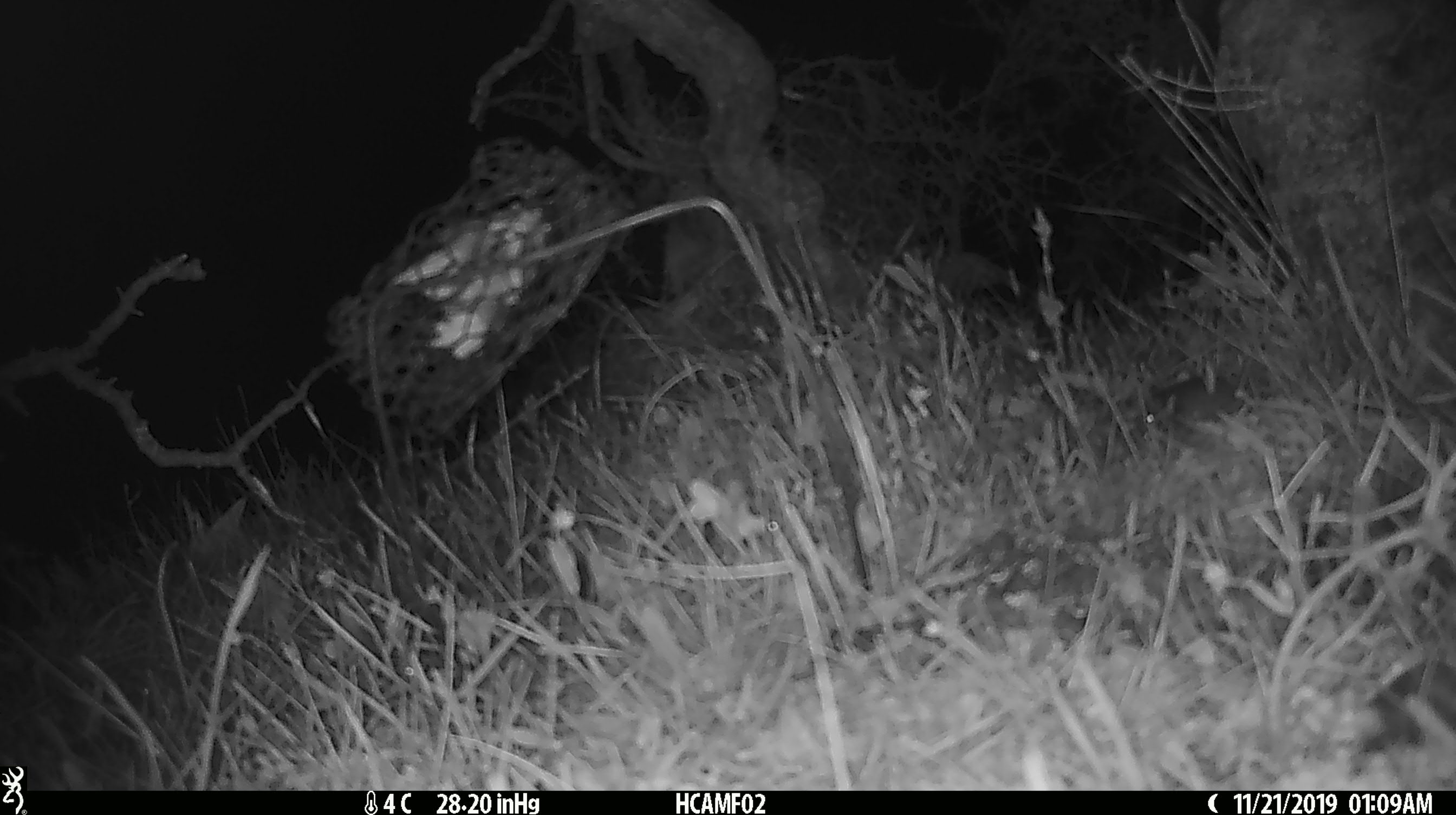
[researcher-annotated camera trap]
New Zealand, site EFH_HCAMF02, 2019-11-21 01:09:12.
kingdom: Animalia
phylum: Chordata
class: Mammalia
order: Rodentia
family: Muridae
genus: Mus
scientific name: Mus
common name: mouse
Mouse (Mus).